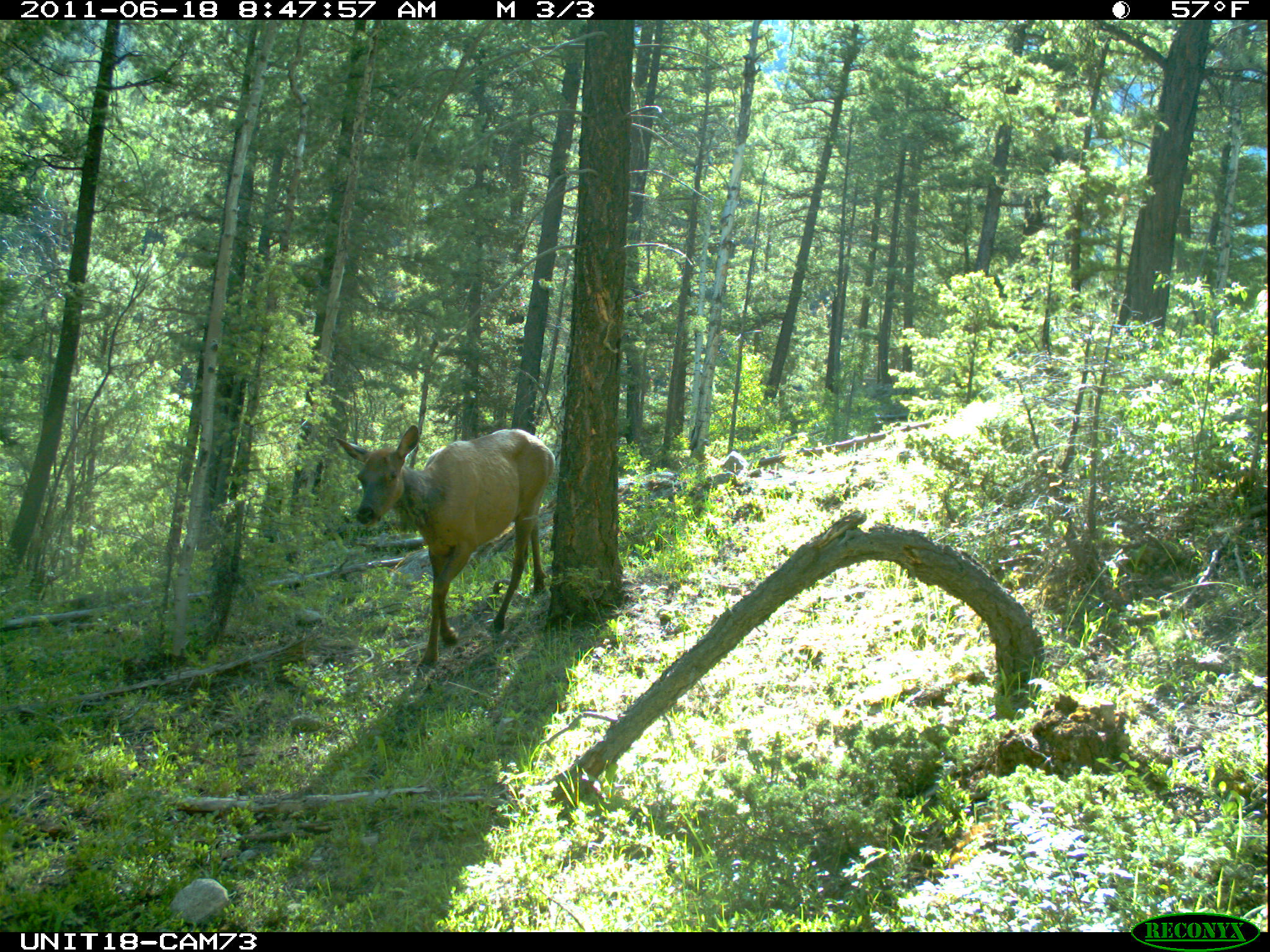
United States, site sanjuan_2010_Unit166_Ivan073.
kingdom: Animalia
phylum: Chordata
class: Mammalia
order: Artiodactyla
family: Cervidae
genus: Cervus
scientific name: Cervus elaphus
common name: red deer